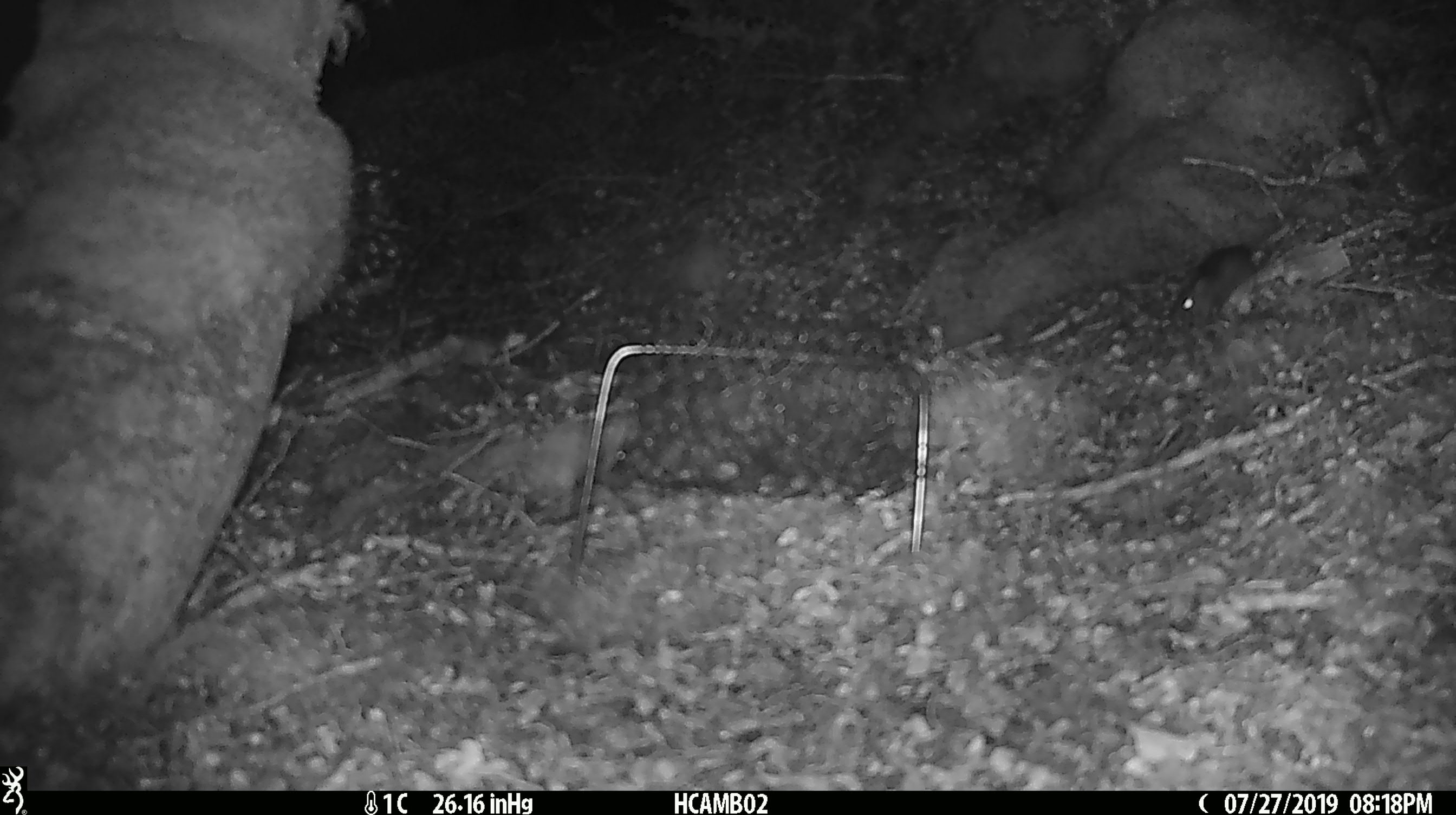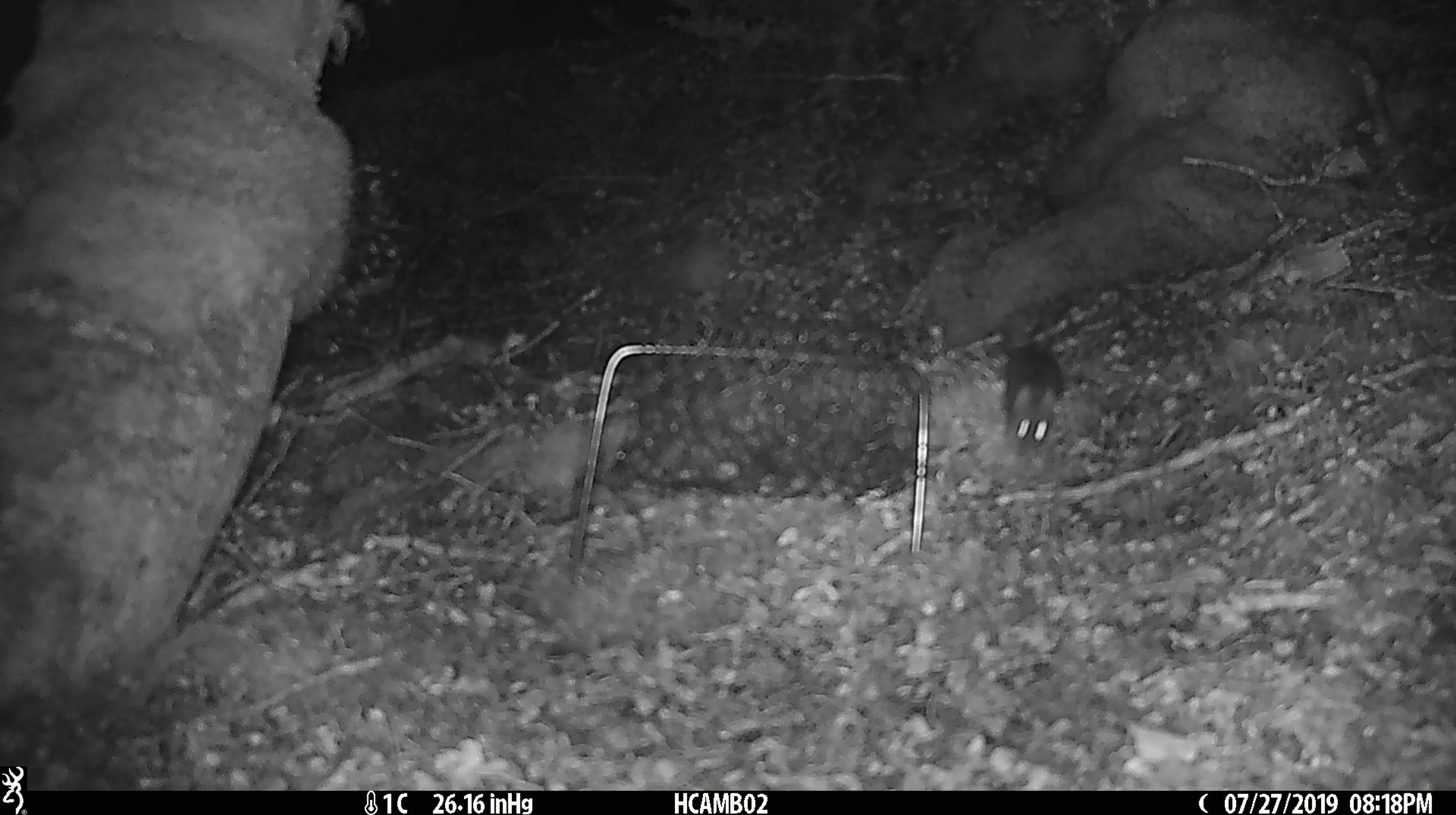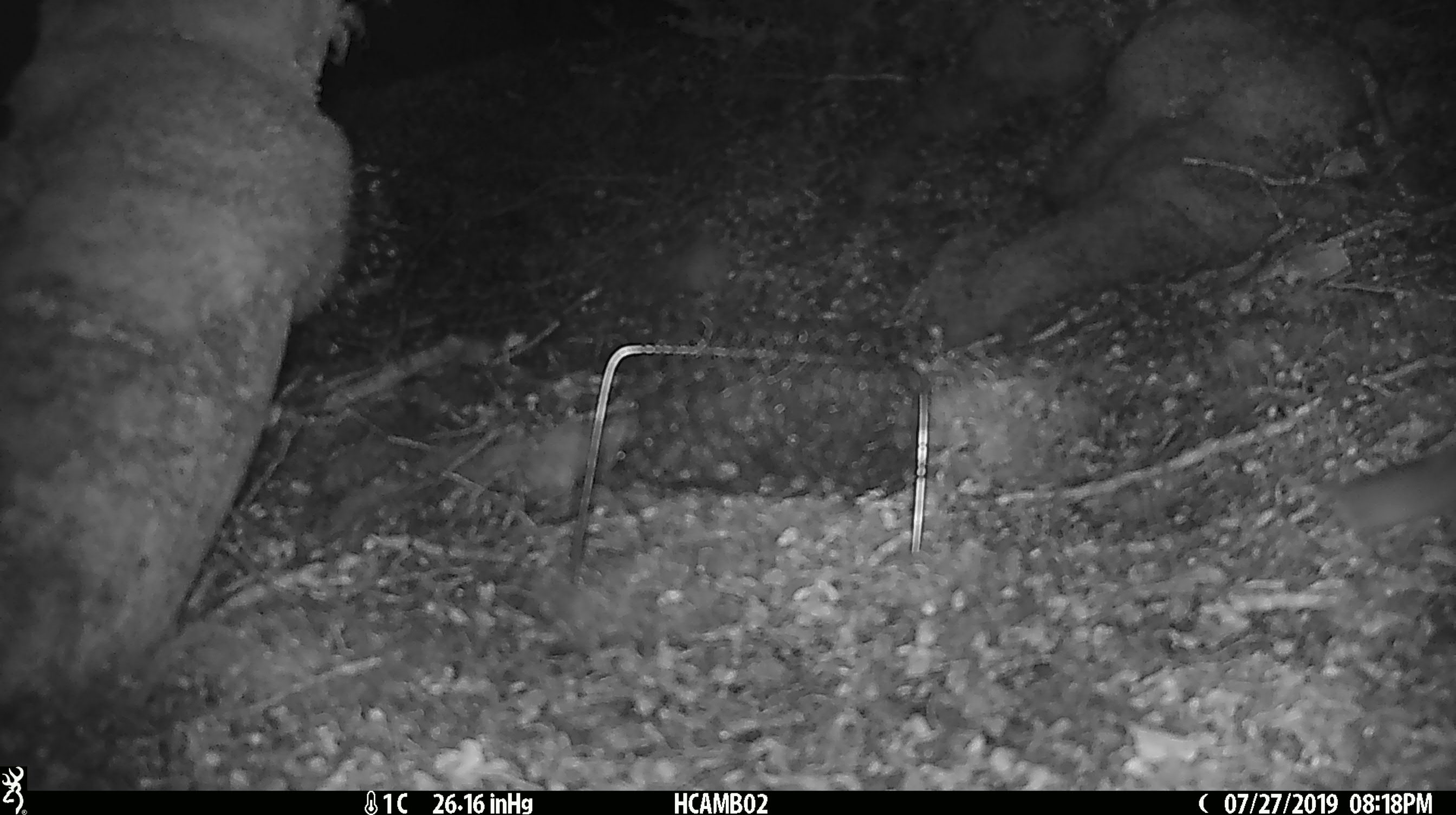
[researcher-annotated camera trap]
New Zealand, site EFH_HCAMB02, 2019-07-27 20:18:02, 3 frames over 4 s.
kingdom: Animalia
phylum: Chordata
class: Mammalia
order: Rodentia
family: Muridae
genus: Mus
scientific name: Mus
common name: mouse